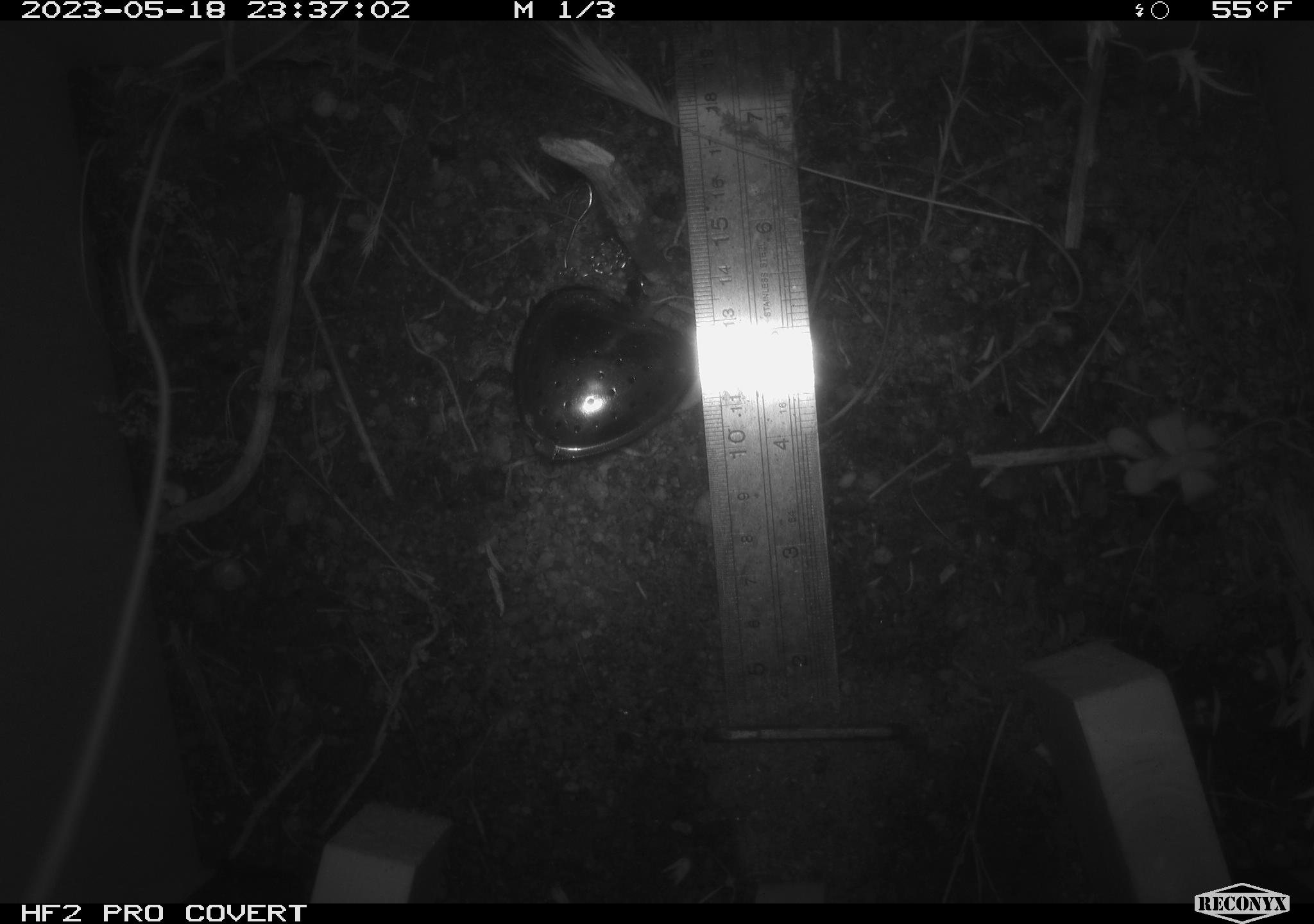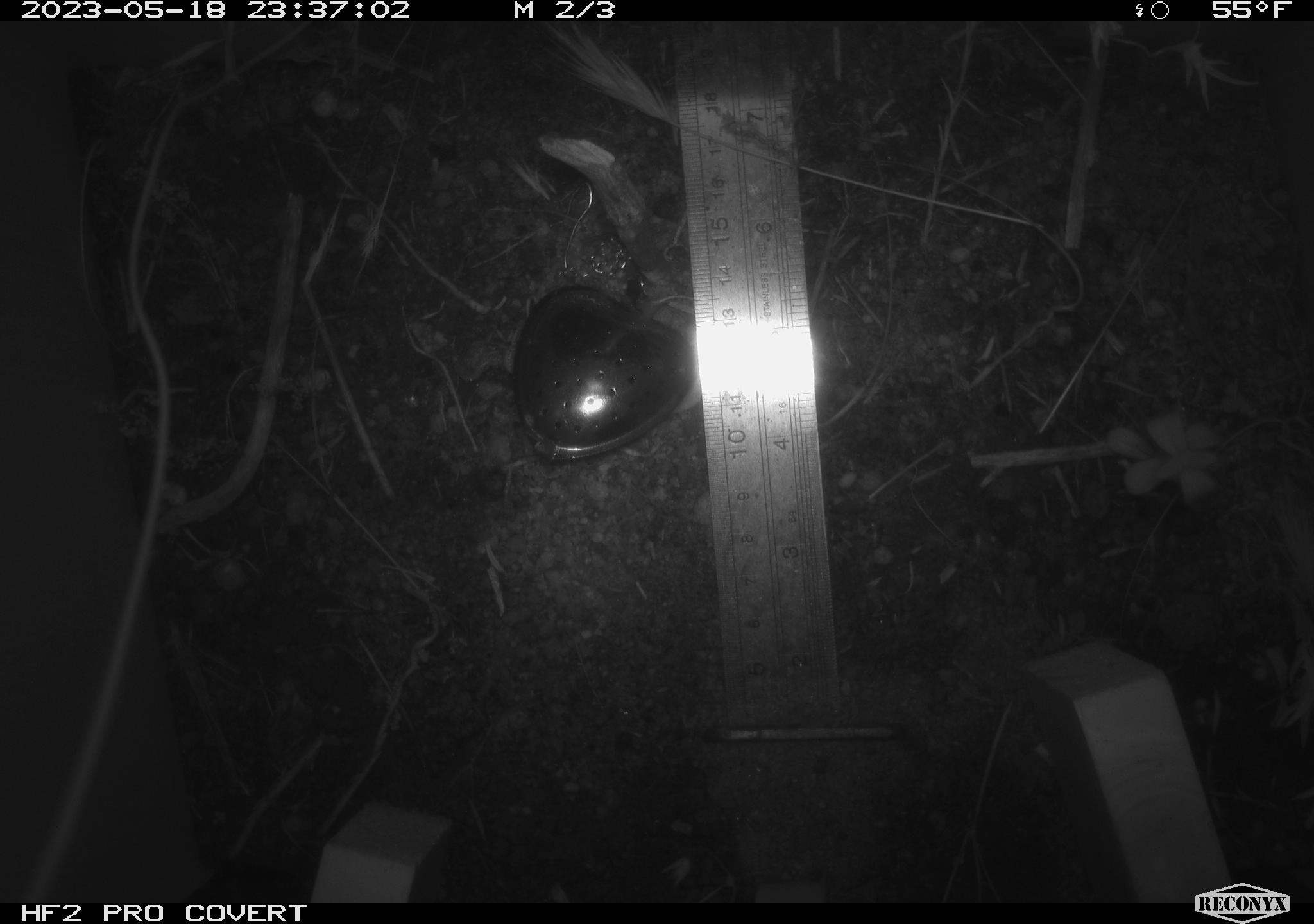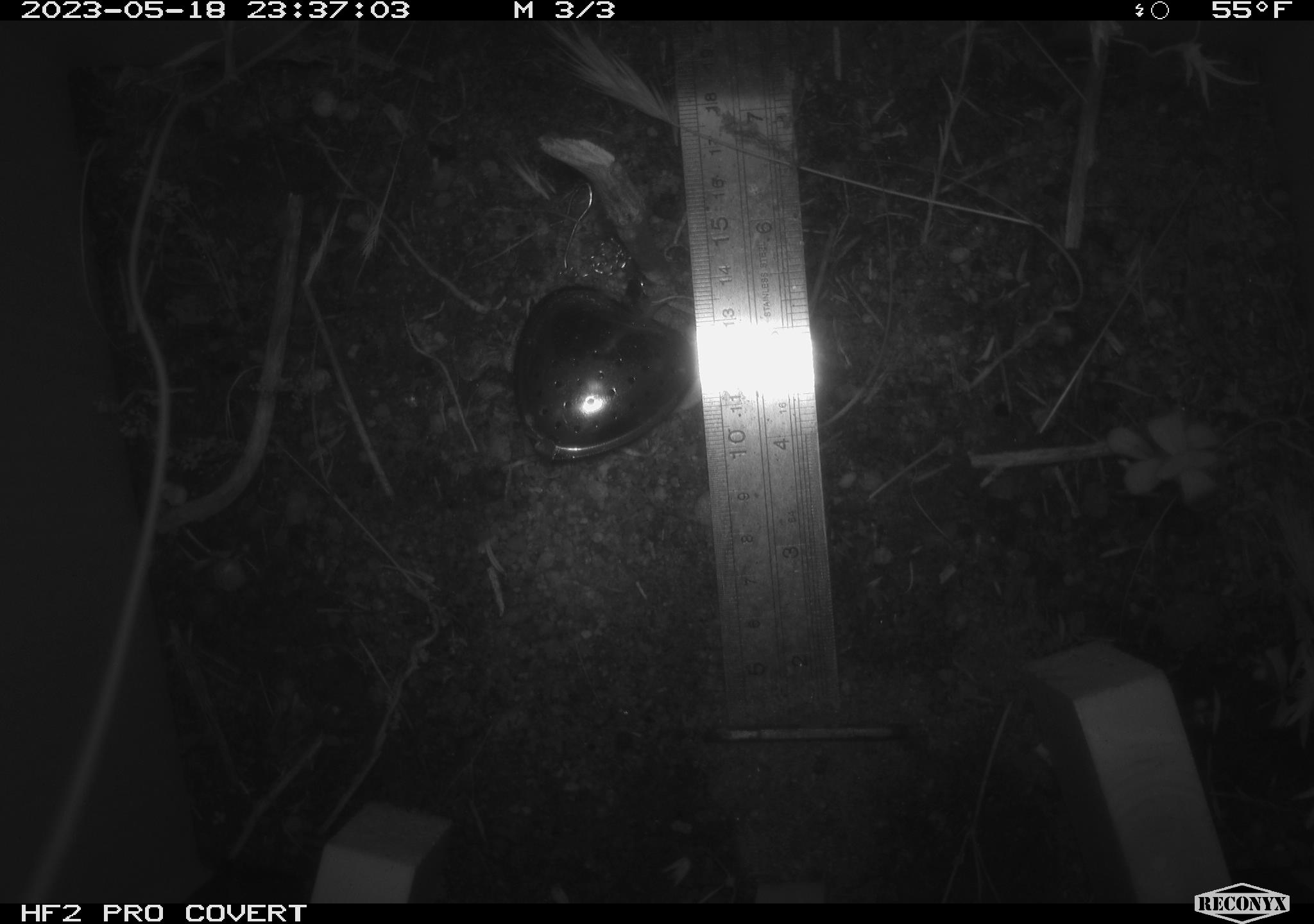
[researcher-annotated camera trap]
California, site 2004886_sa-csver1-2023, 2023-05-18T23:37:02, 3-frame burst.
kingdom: Animalia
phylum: Chordata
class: Mammalia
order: Rodentia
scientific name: Rodentia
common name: mouse species